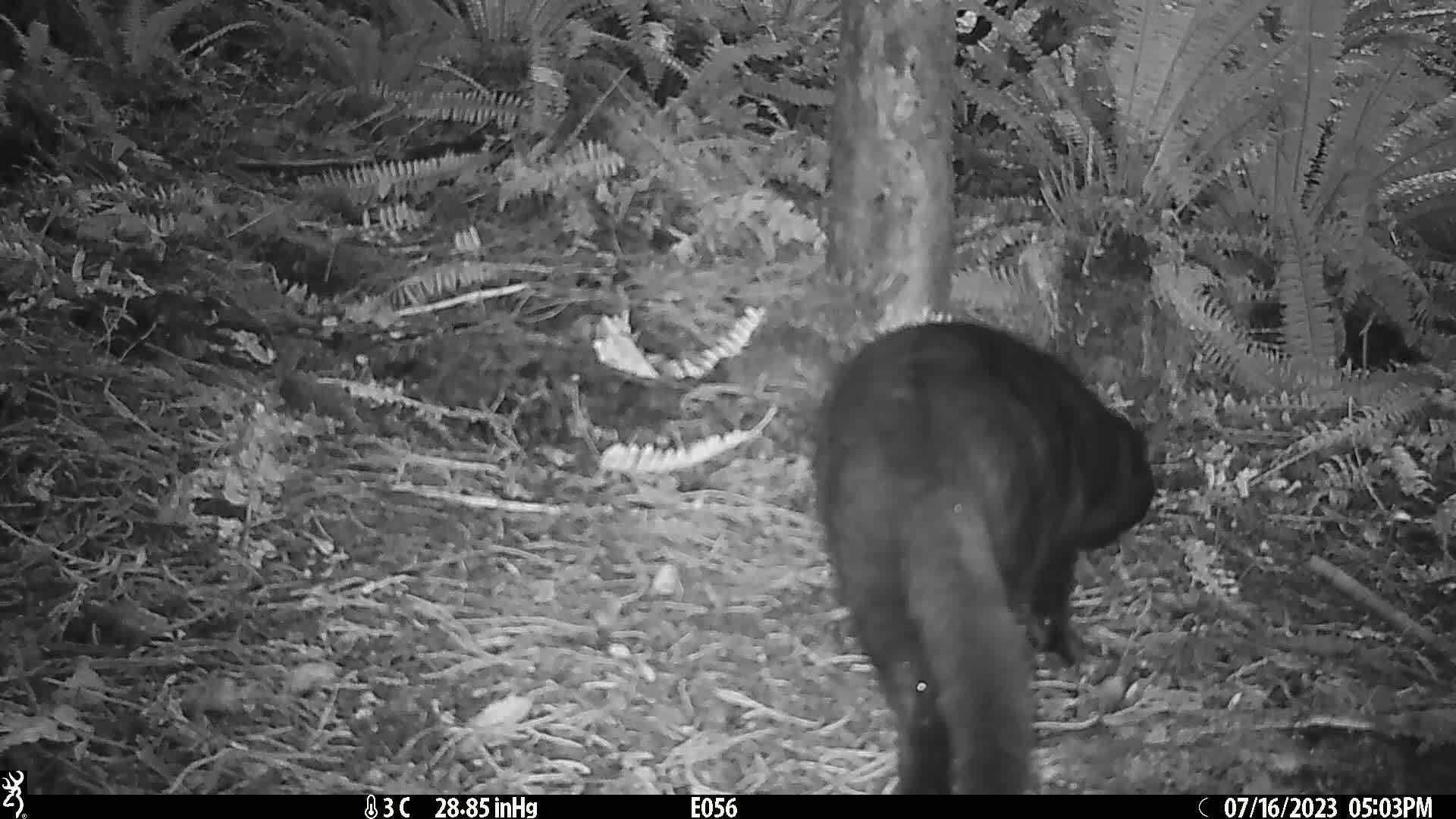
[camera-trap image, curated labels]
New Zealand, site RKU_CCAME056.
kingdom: Animalia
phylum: Chordata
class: Mammalia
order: Carnivora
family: Felidae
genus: Felis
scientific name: Felis catus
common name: domestic cat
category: cat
Cat (domestic cat) (Felis catus).